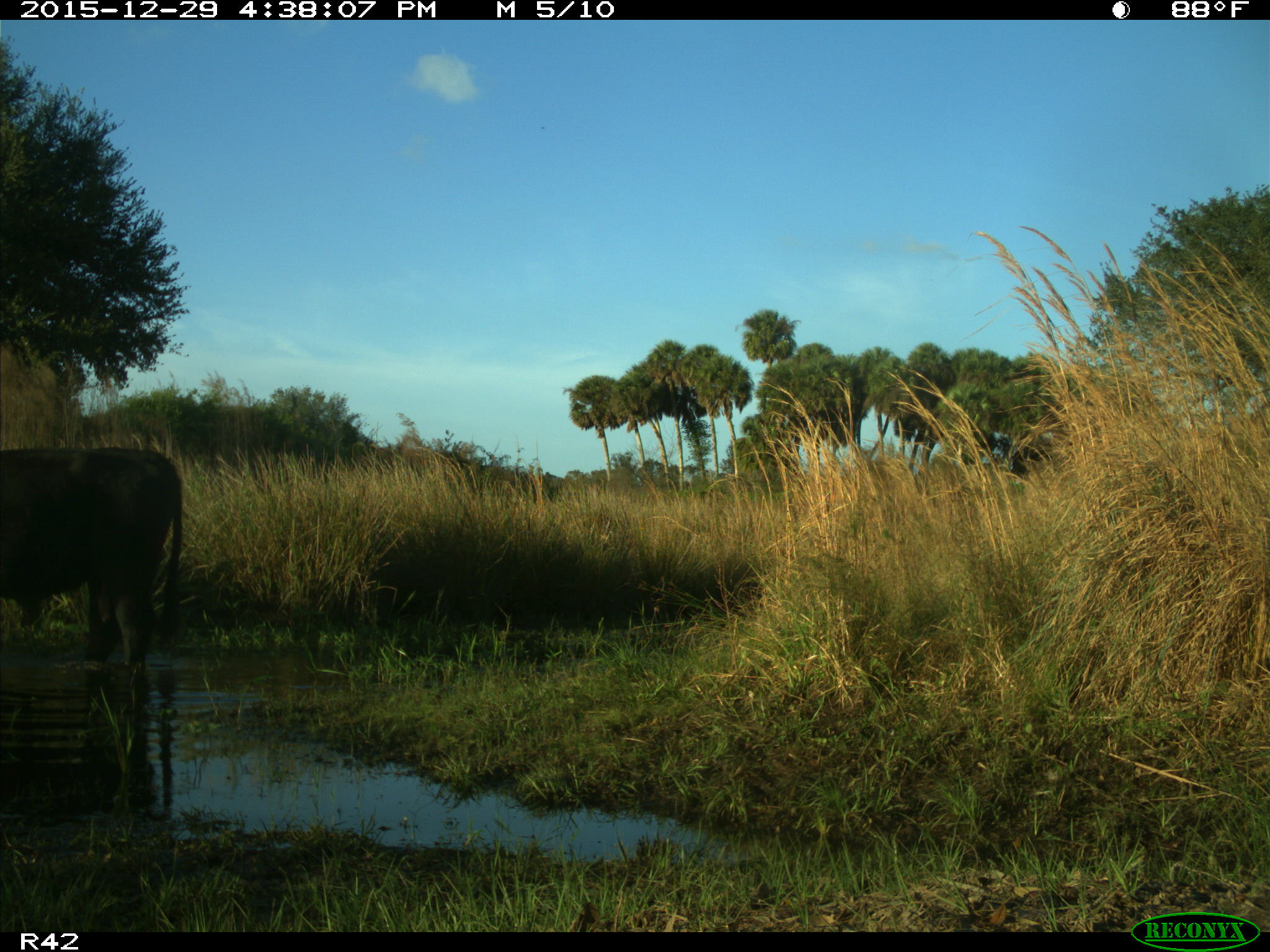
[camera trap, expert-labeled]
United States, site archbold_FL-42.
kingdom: Animalia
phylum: Chordata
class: Mammalia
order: Artiodactyla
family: Bovidae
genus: Bos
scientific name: Bos taurus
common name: domestic cow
Bos taurus (domestic cow).